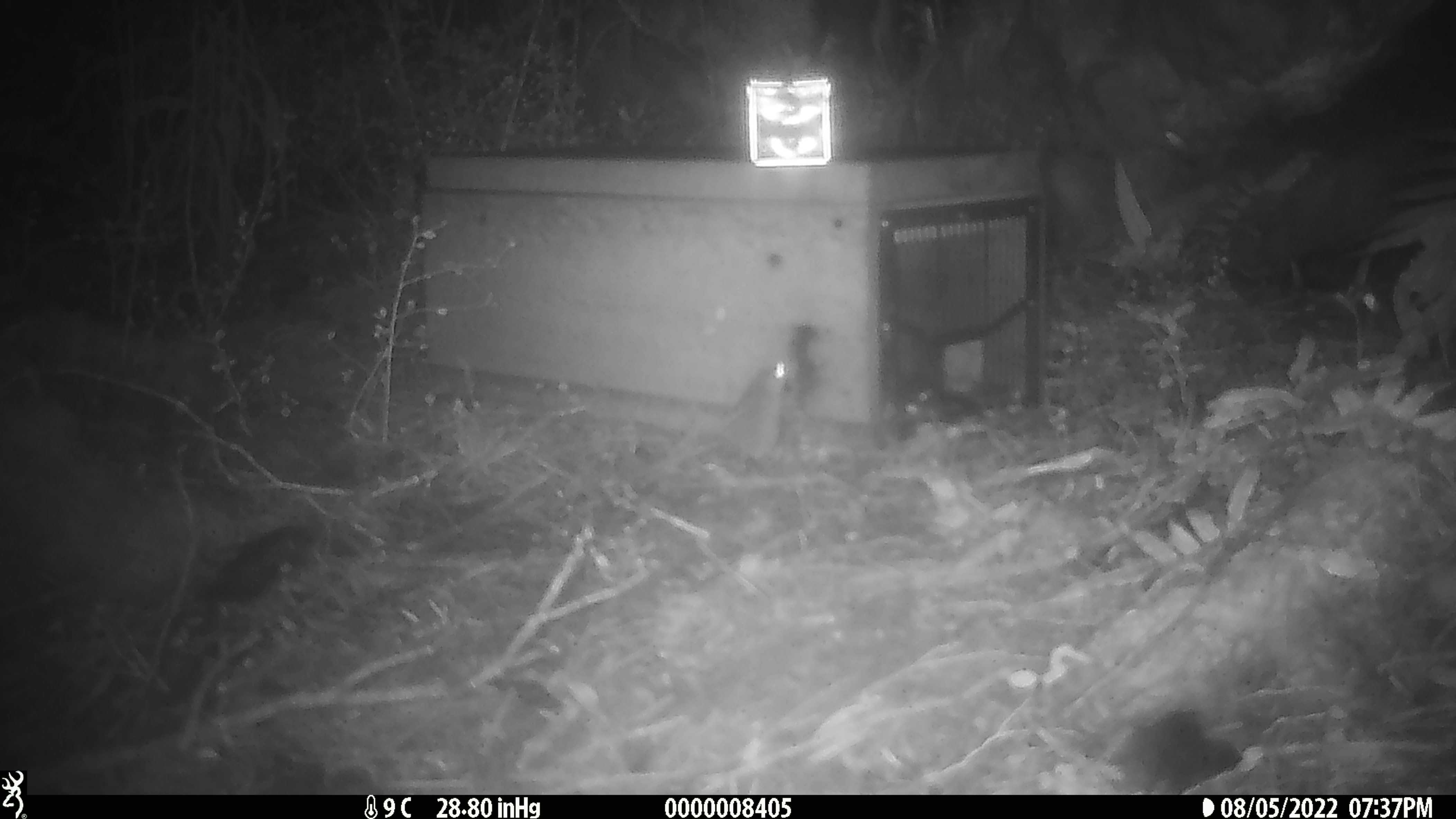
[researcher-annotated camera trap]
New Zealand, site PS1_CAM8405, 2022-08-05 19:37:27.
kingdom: Animalia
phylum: Chordata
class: Mammalia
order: Rodentia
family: Muridae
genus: Mus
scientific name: Mus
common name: mouse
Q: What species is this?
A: Mouse (Mus).